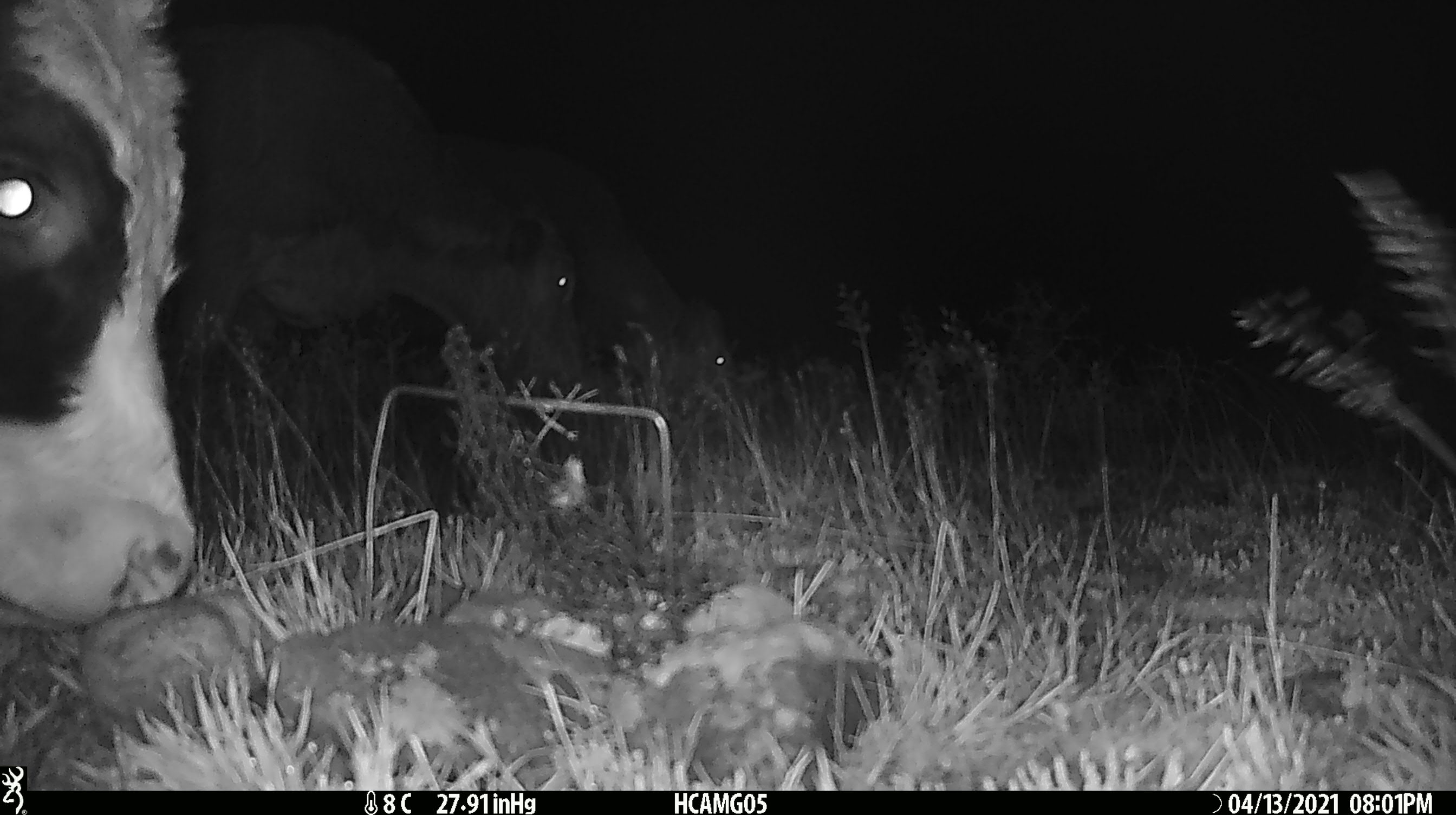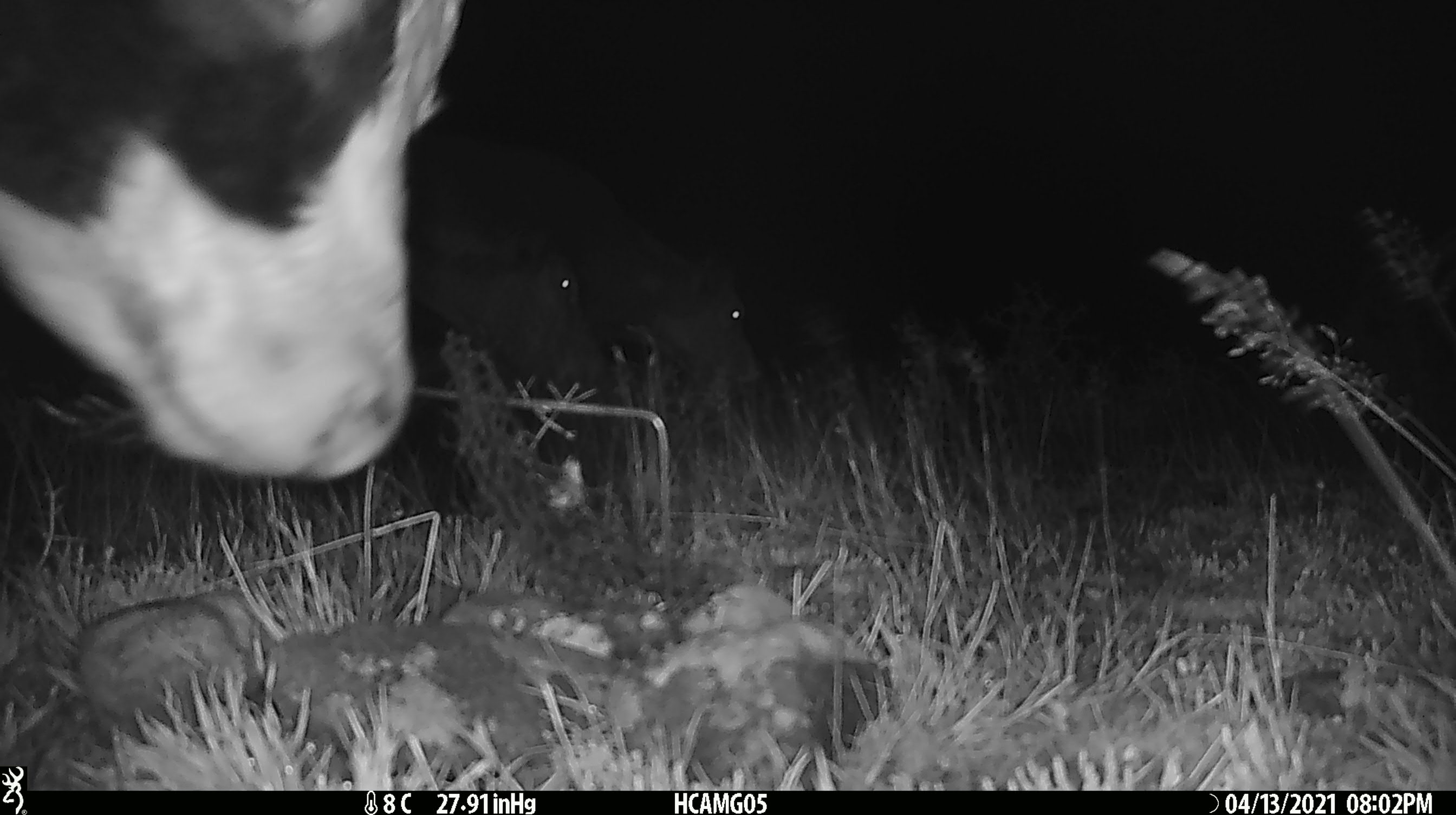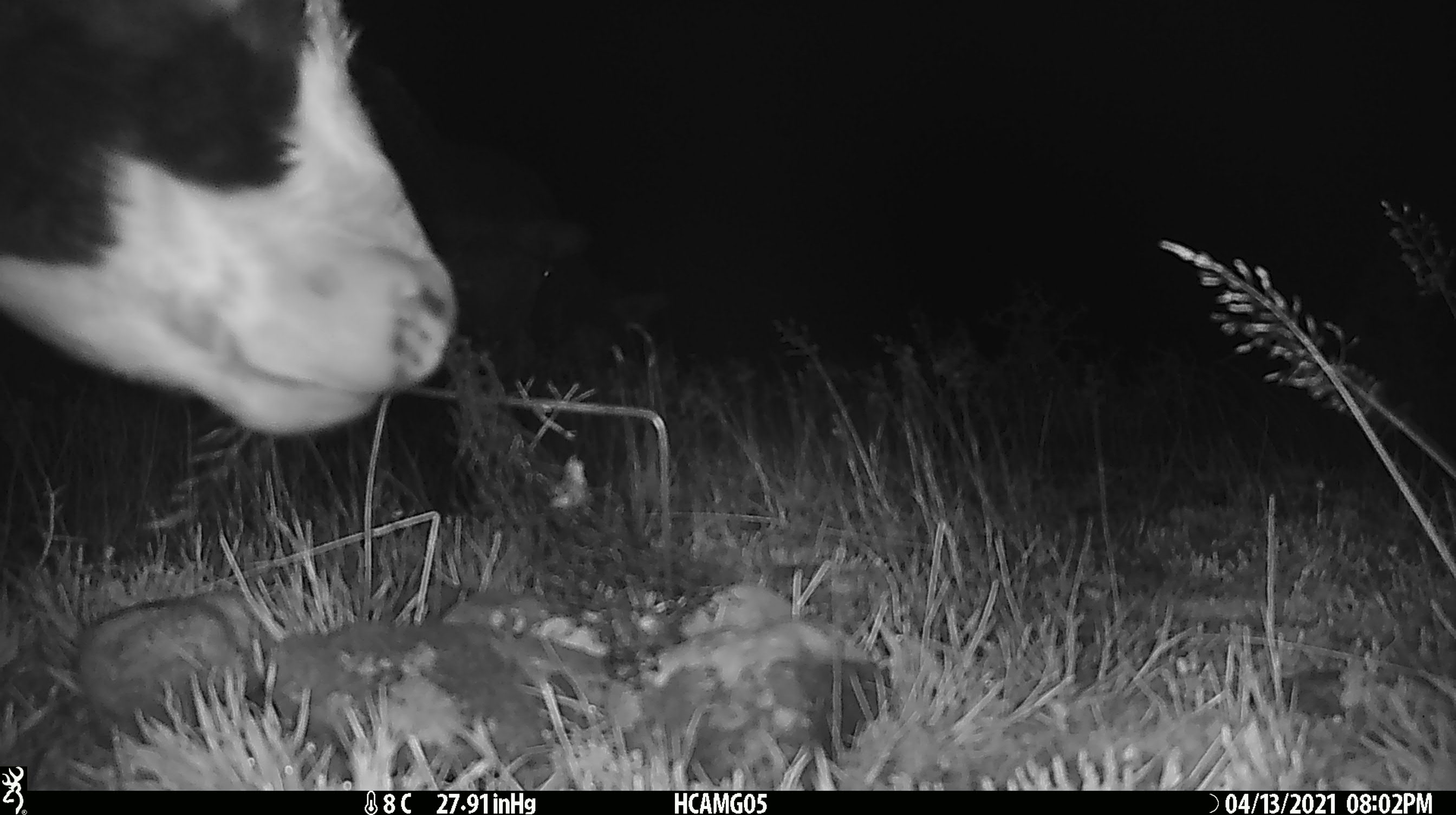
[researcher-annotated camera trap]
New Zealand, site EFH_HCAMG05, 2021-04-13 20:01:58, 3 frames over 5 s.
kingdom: Animalia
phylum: Chordata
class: Mammalia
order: Artiodactyla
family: Bovidae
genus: Bos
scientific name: Bos taurus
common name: domestic cow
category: cow